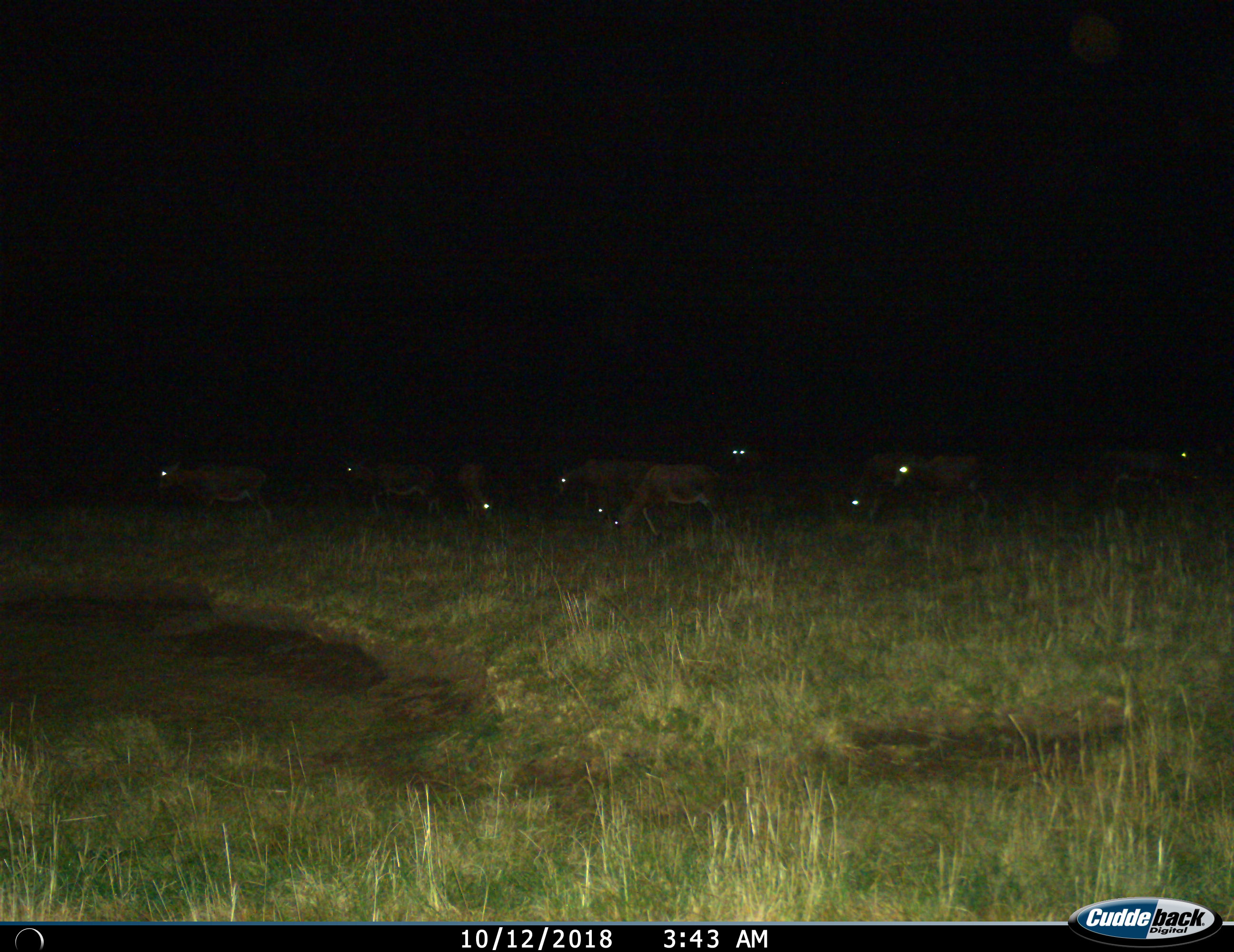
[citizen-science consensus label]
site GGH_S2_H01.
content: unidentified animal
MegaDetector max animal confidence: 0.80